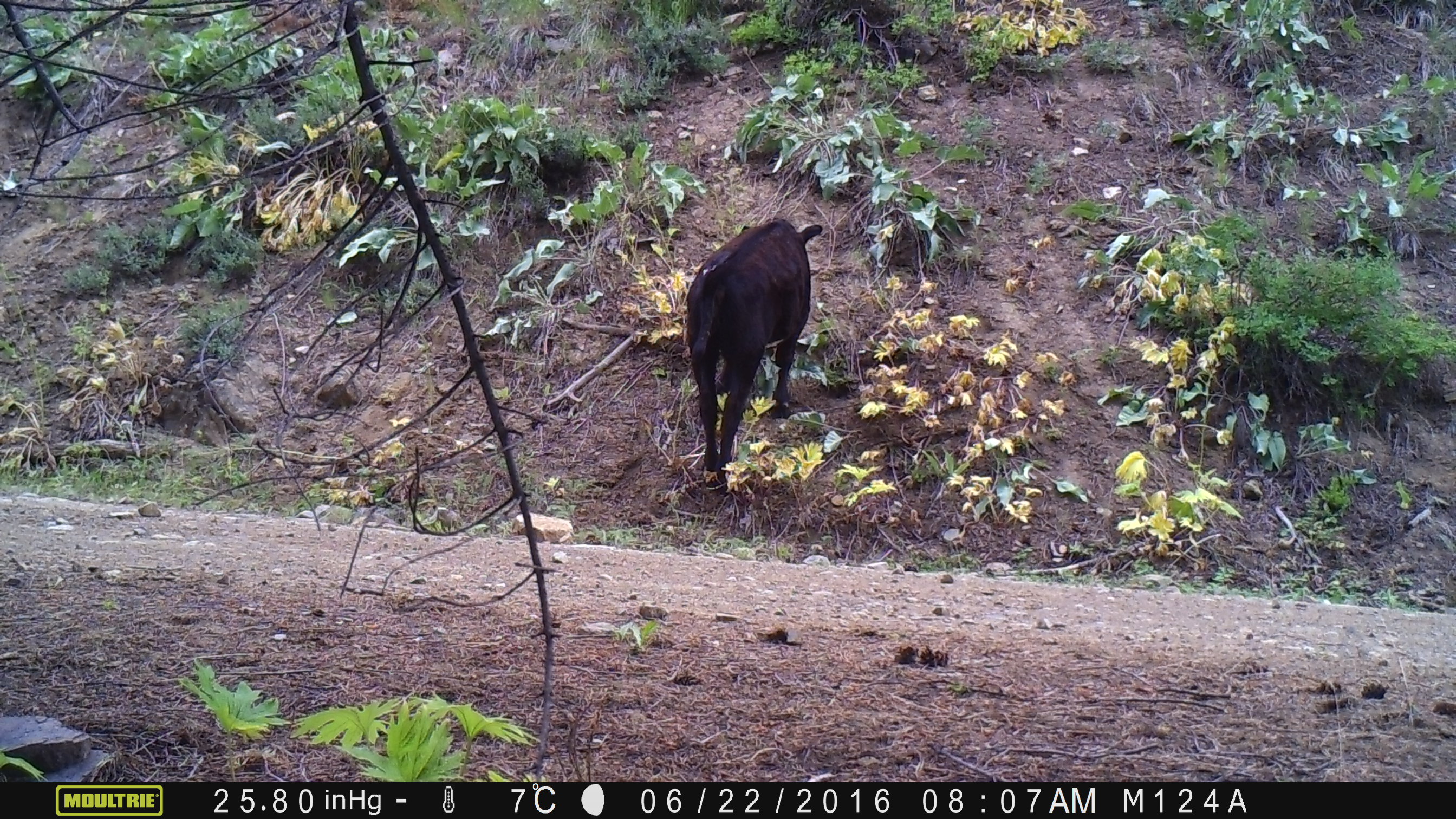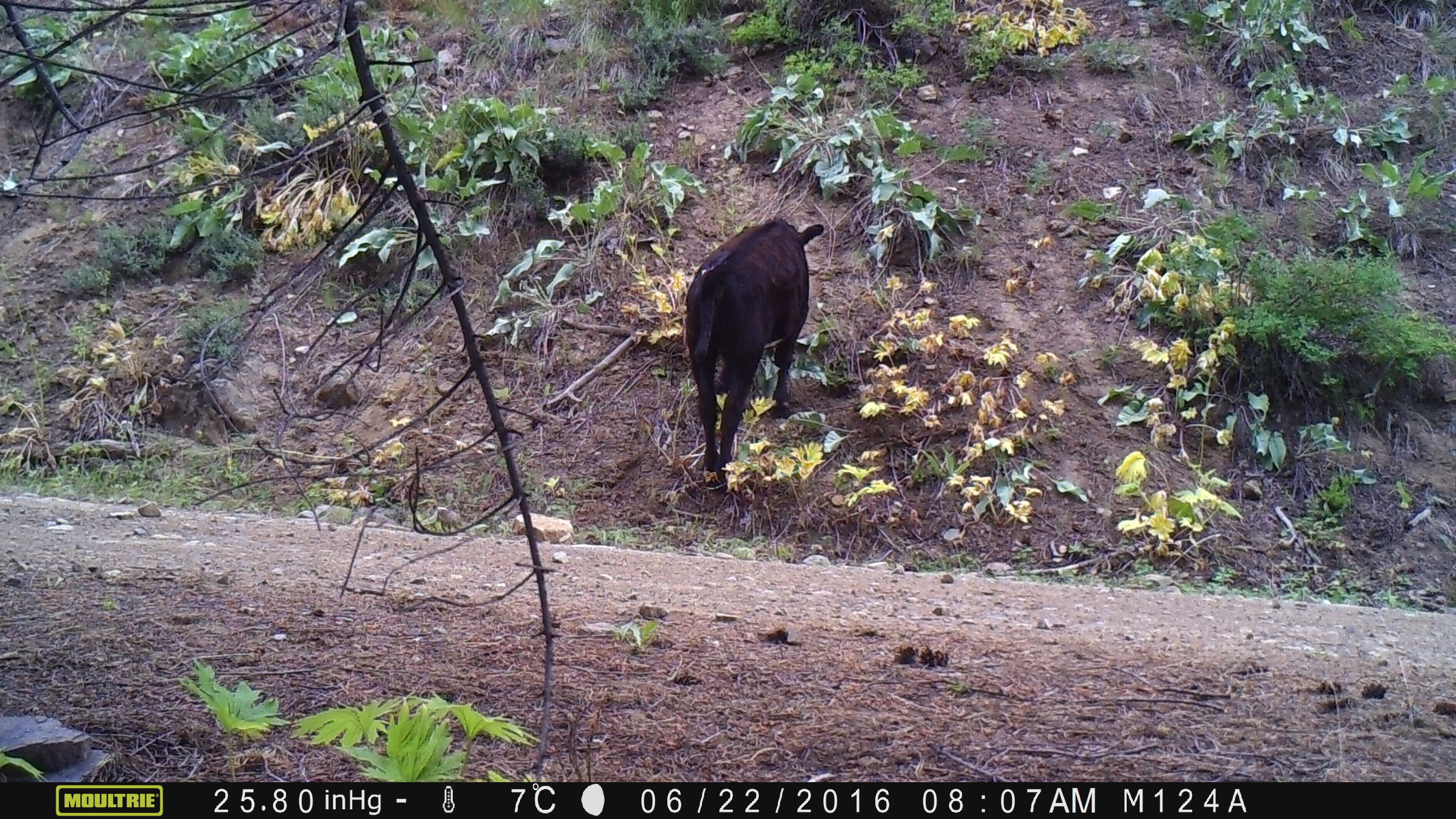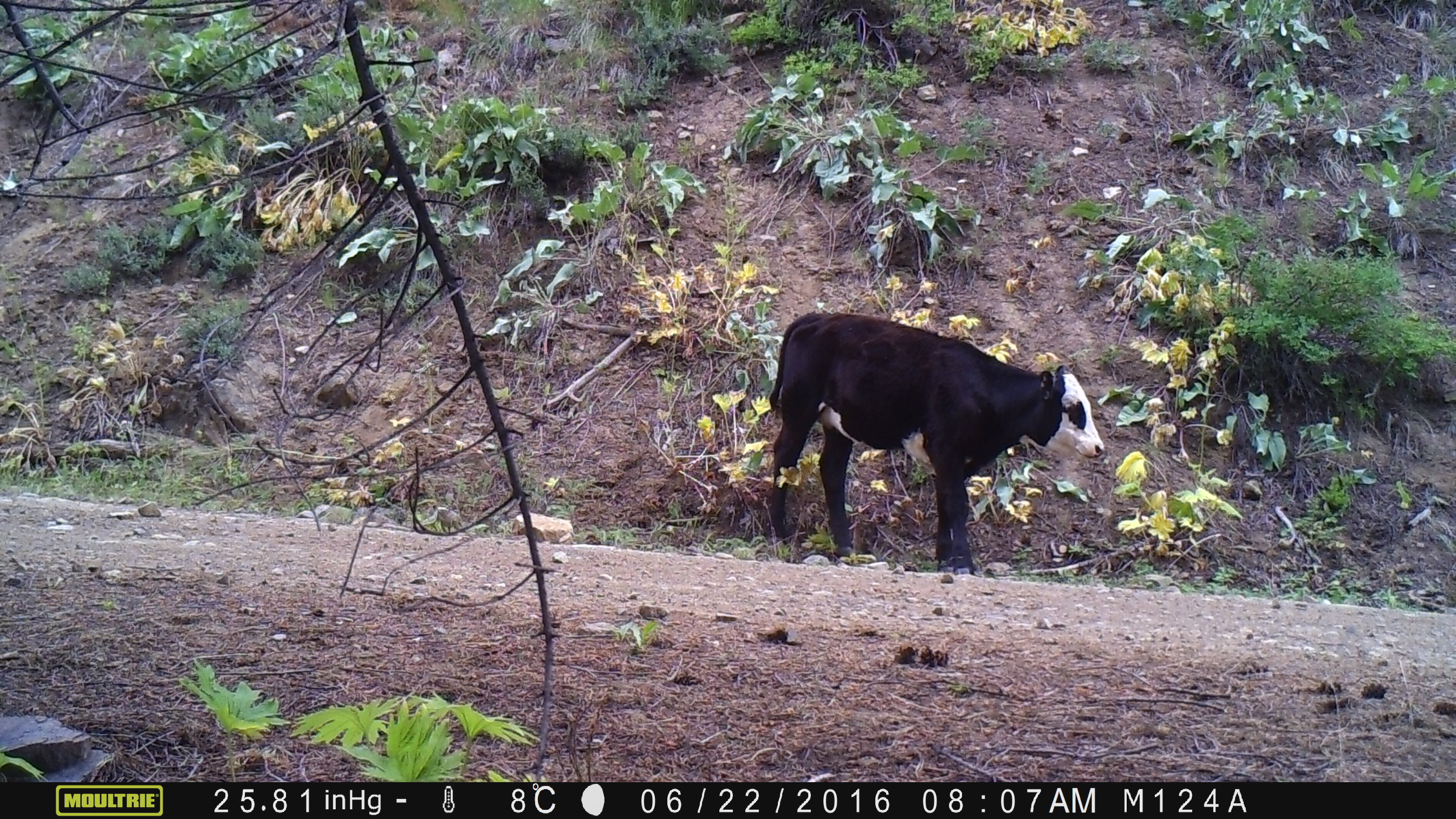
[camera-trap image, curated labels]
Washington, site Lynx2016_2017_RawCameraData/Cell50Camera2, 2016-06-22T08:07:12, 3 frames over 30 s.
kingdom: Animalia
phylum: Chordata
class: Mammalia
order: Artiodactyla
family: Bovidae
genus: Bos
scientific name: Bos taurus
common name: domestic cattle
Domestic cattle (Bos taurus). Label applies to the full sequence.